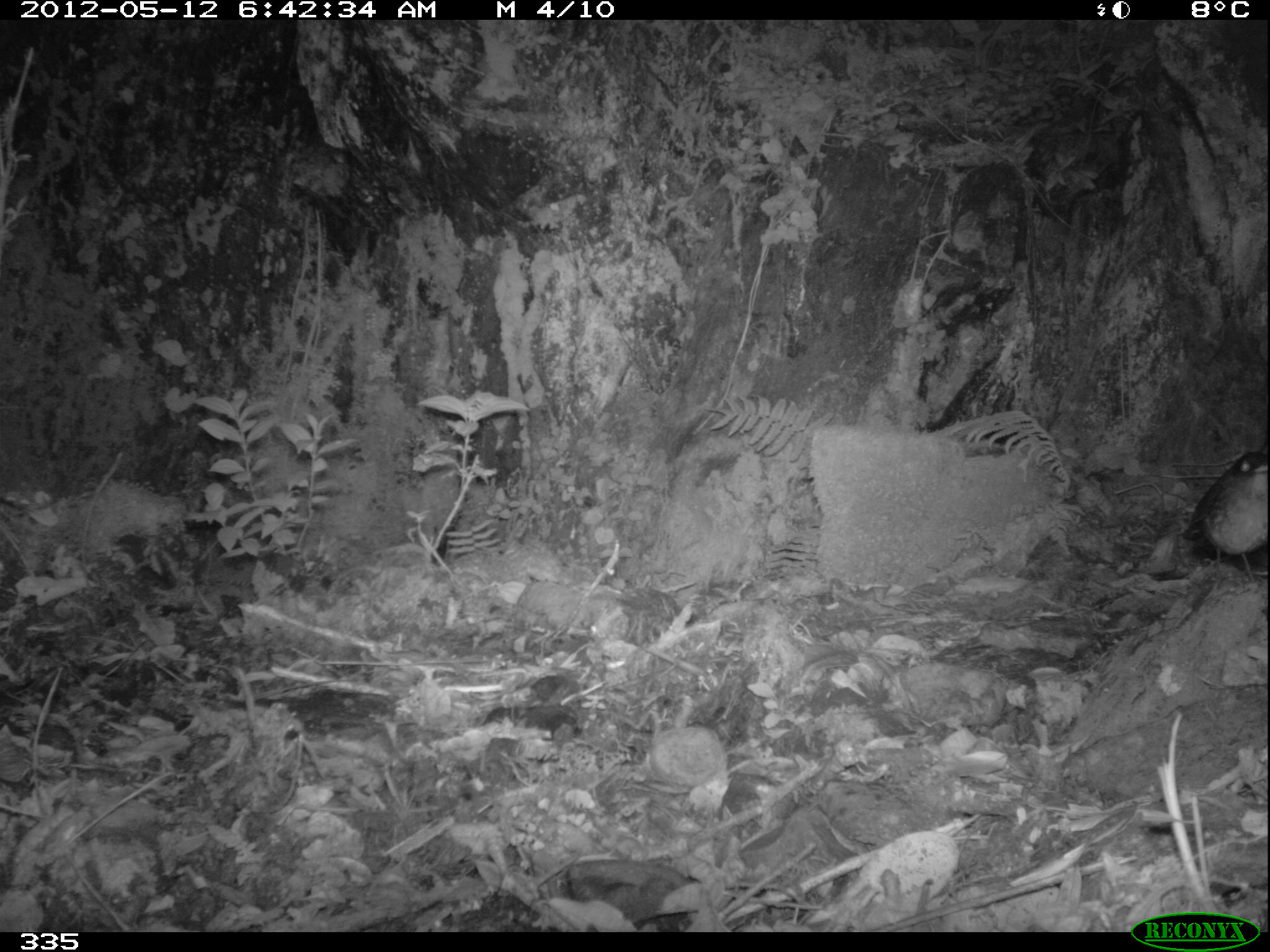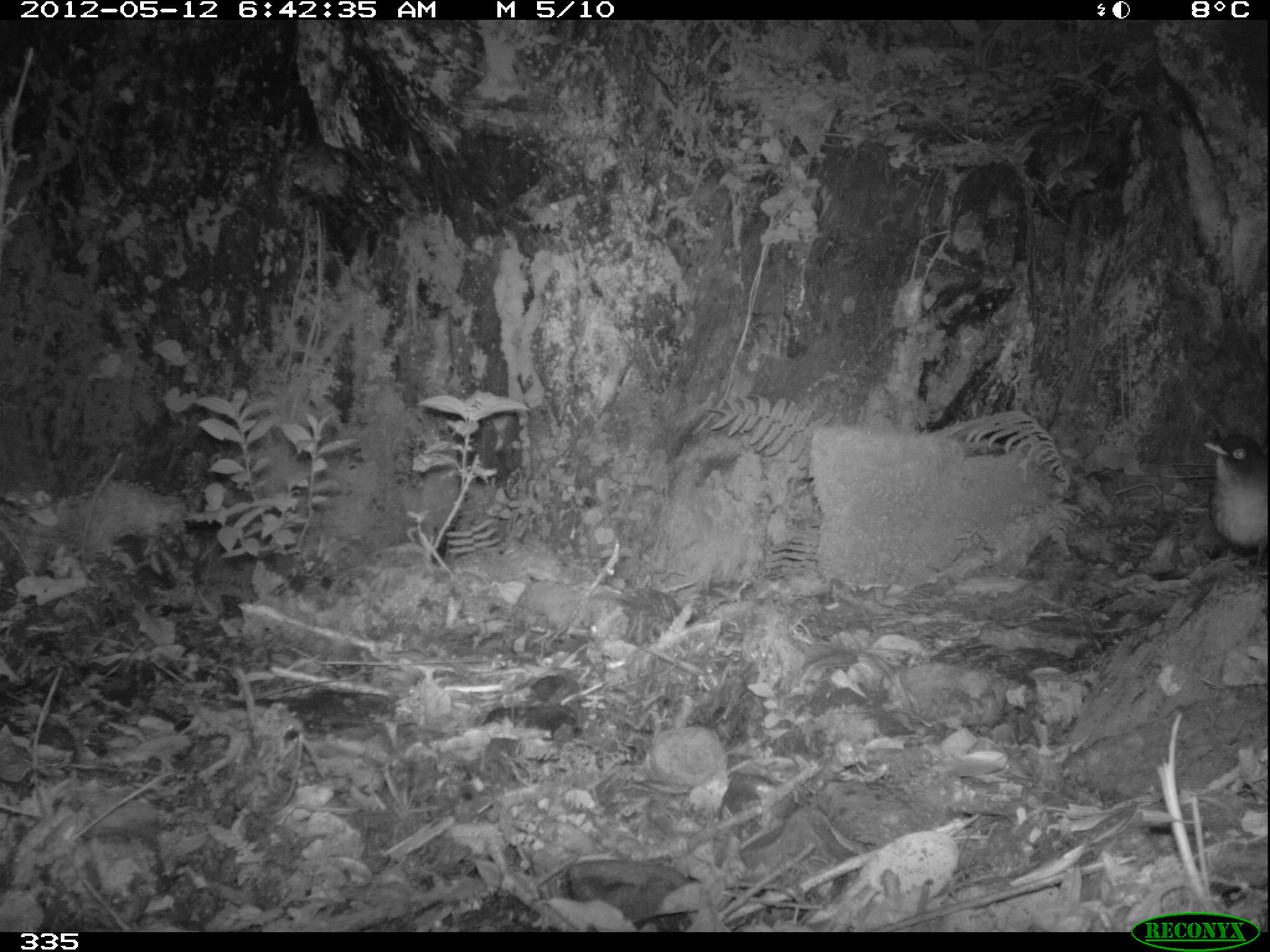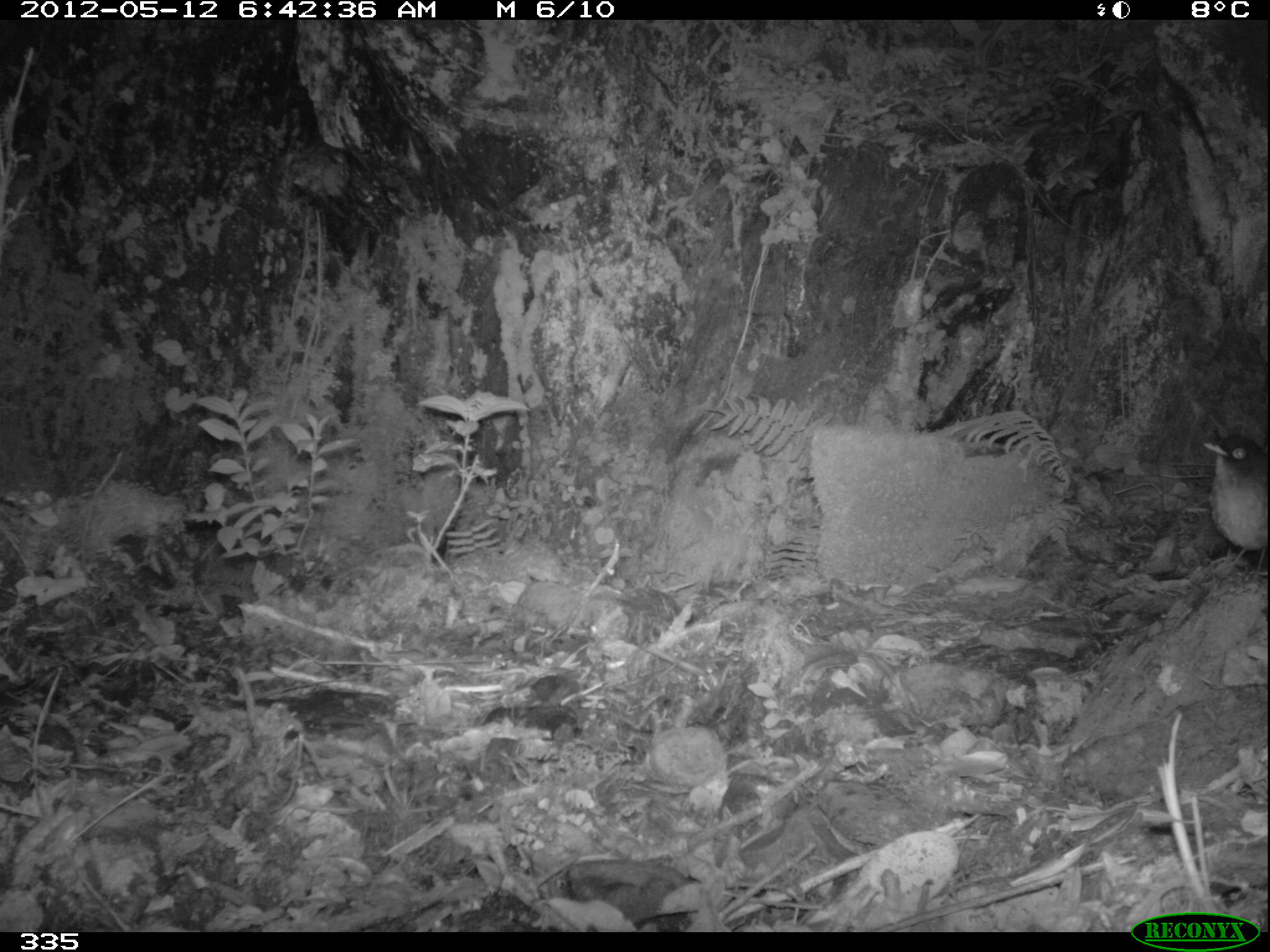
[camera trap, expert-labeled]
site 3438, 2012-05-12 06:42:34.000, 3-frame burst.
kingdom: Animalia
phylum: Chordata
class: Aves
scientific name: Aves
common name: bird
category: unknown bird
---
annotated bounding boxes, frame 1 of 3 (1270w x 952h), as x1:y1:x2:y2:
unknown bird: 1182:451:1270:580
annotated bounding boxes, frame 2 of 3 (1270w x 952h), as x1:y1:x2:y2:
unknown bird: 1202:435:1269:572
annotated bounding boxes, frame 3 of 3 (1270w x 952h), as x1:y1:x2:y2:
unknown bird: 1201:429:1270:586